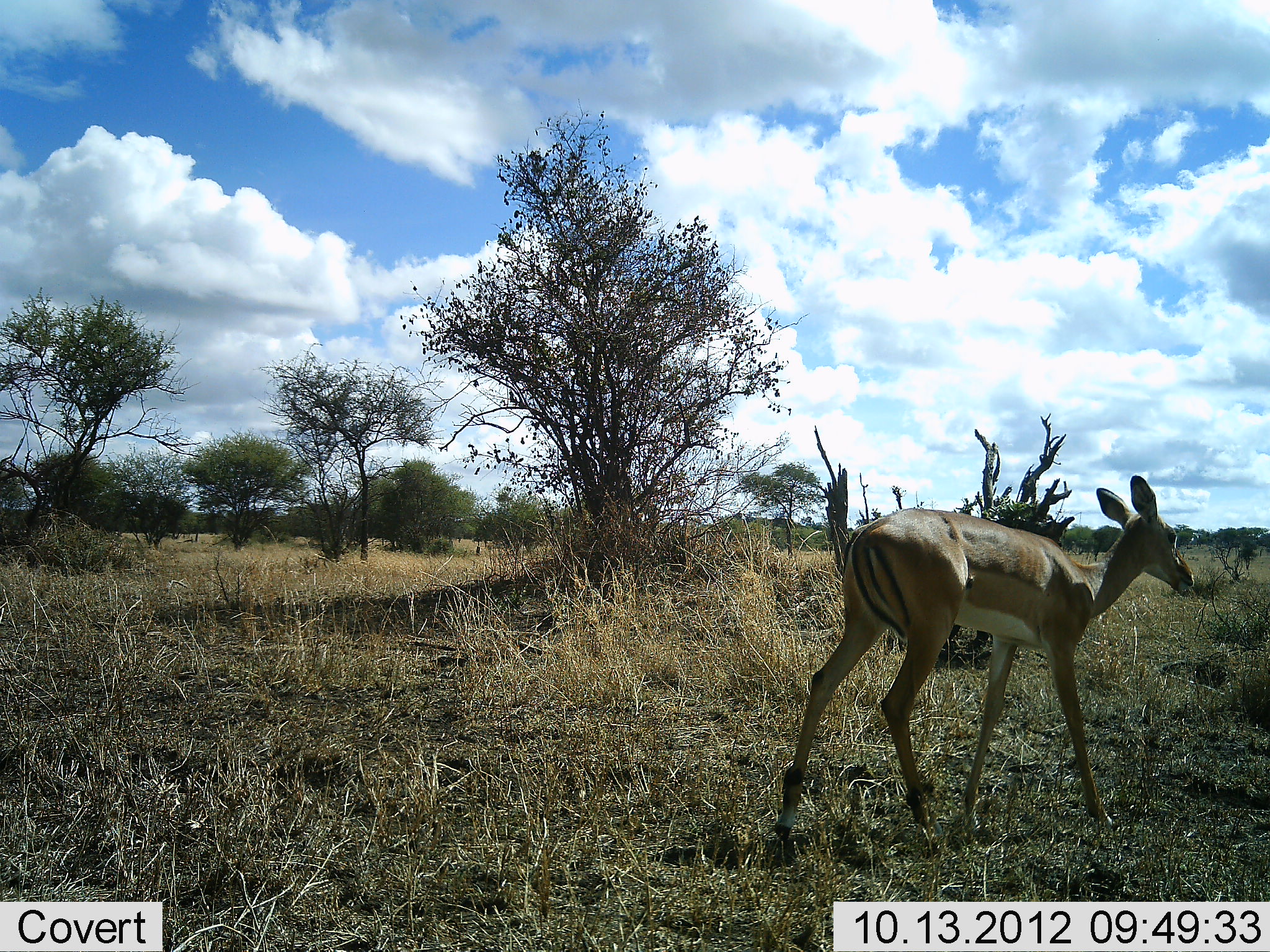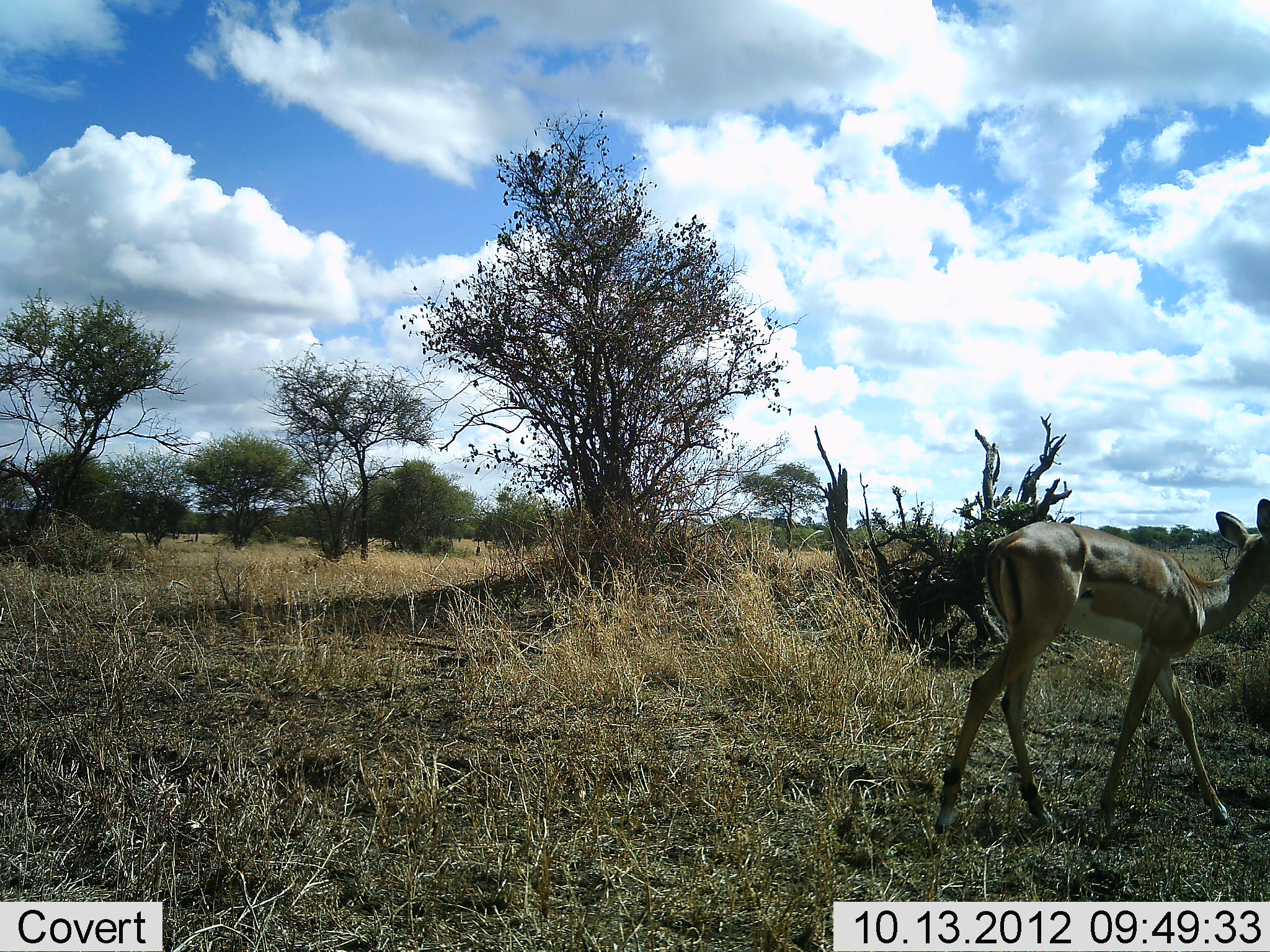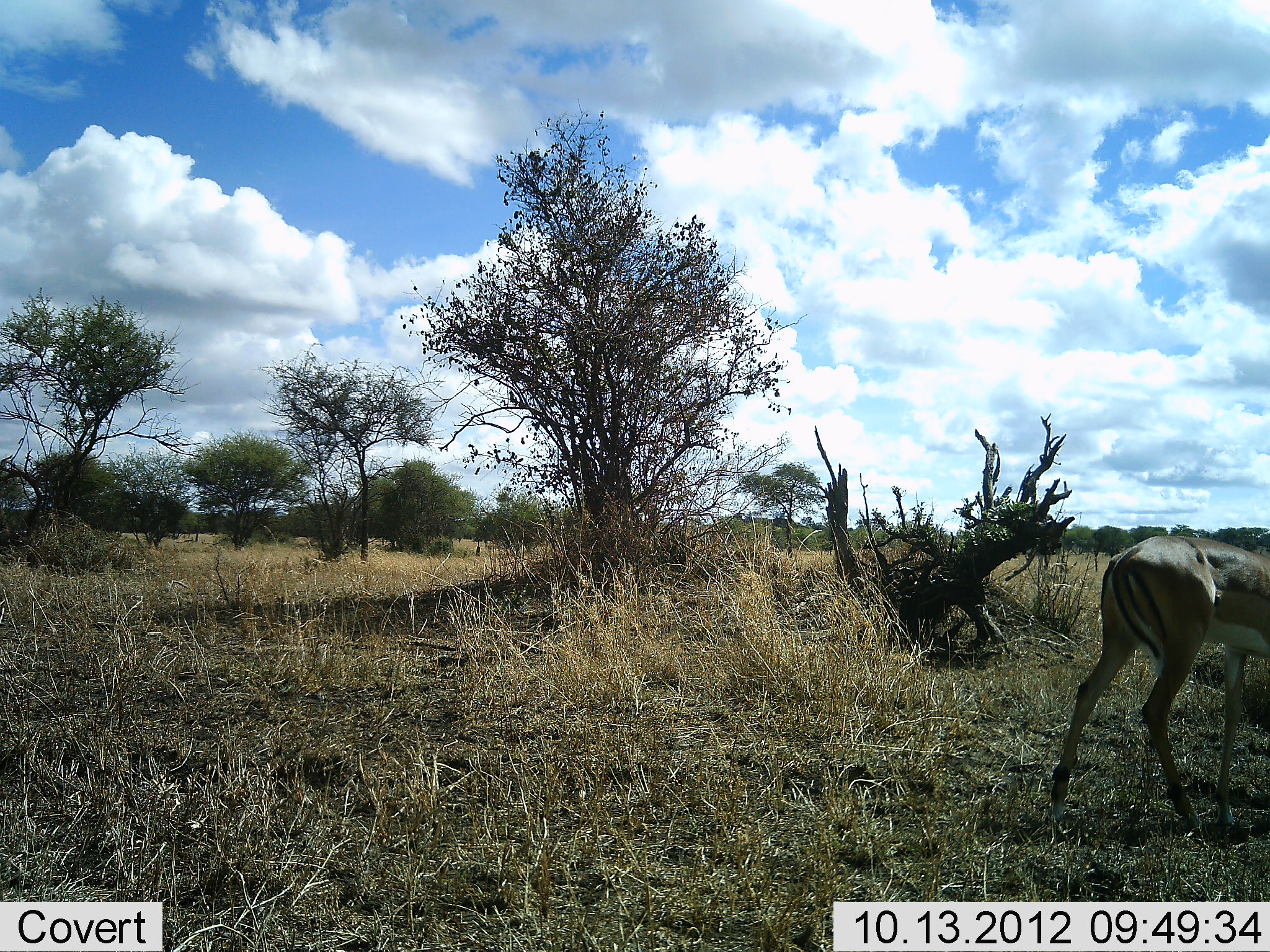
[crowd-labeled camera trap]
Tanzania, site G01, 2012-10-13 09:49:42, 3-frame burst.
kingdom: Animalia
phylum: Chordata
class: Mammalia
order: Artiodactyla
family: Bovidae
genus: Nanger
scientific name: Nanger granti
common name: grant's gazelle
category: gazellegrants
Gazellegrants (grant's gazelle) (Nanger granti), count 1. Behavior (volunteer vote fractions): standing 0%, resting 0%, moving 100%, interacting 0%. Young present (vote fraction): 0%. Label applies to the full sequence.